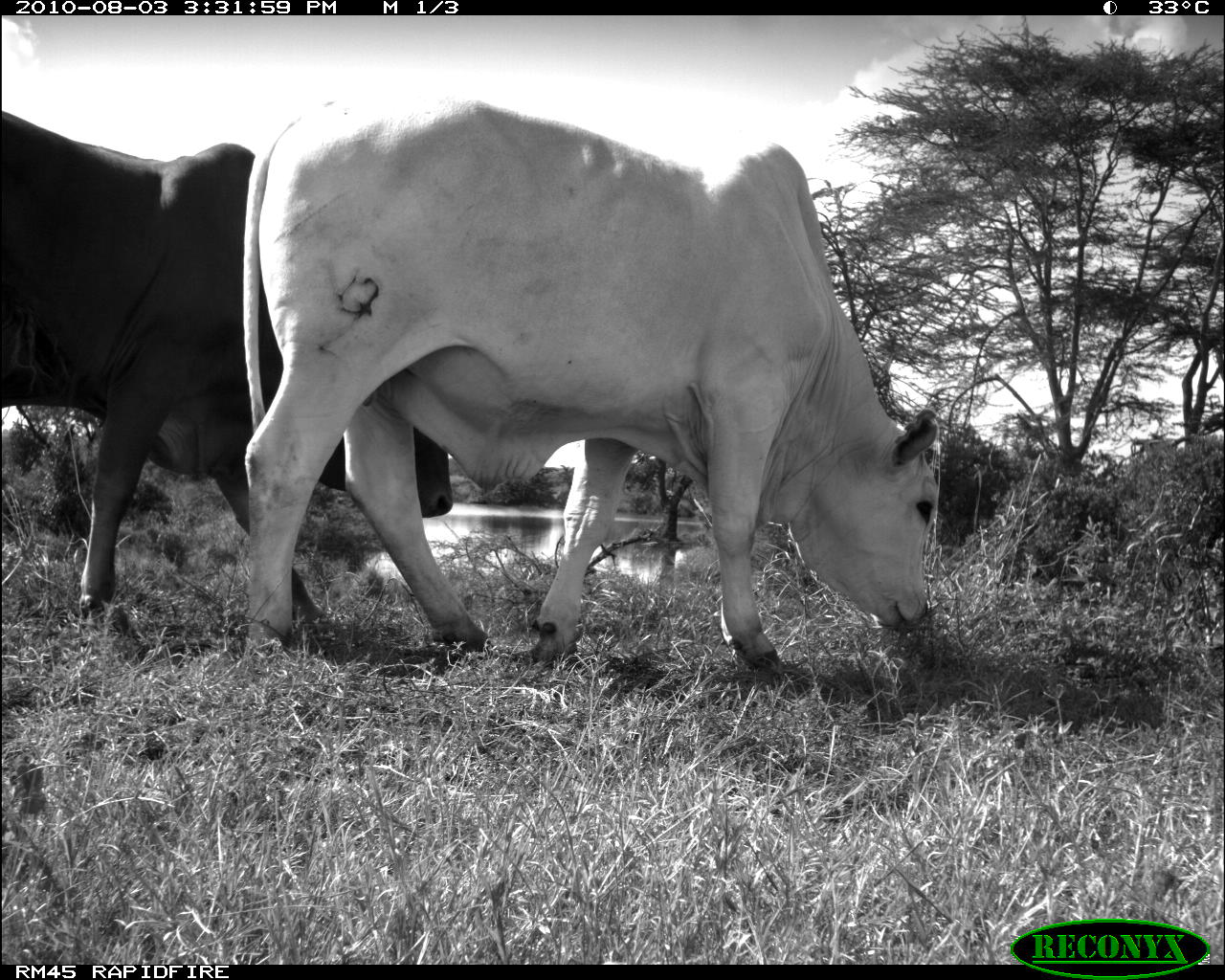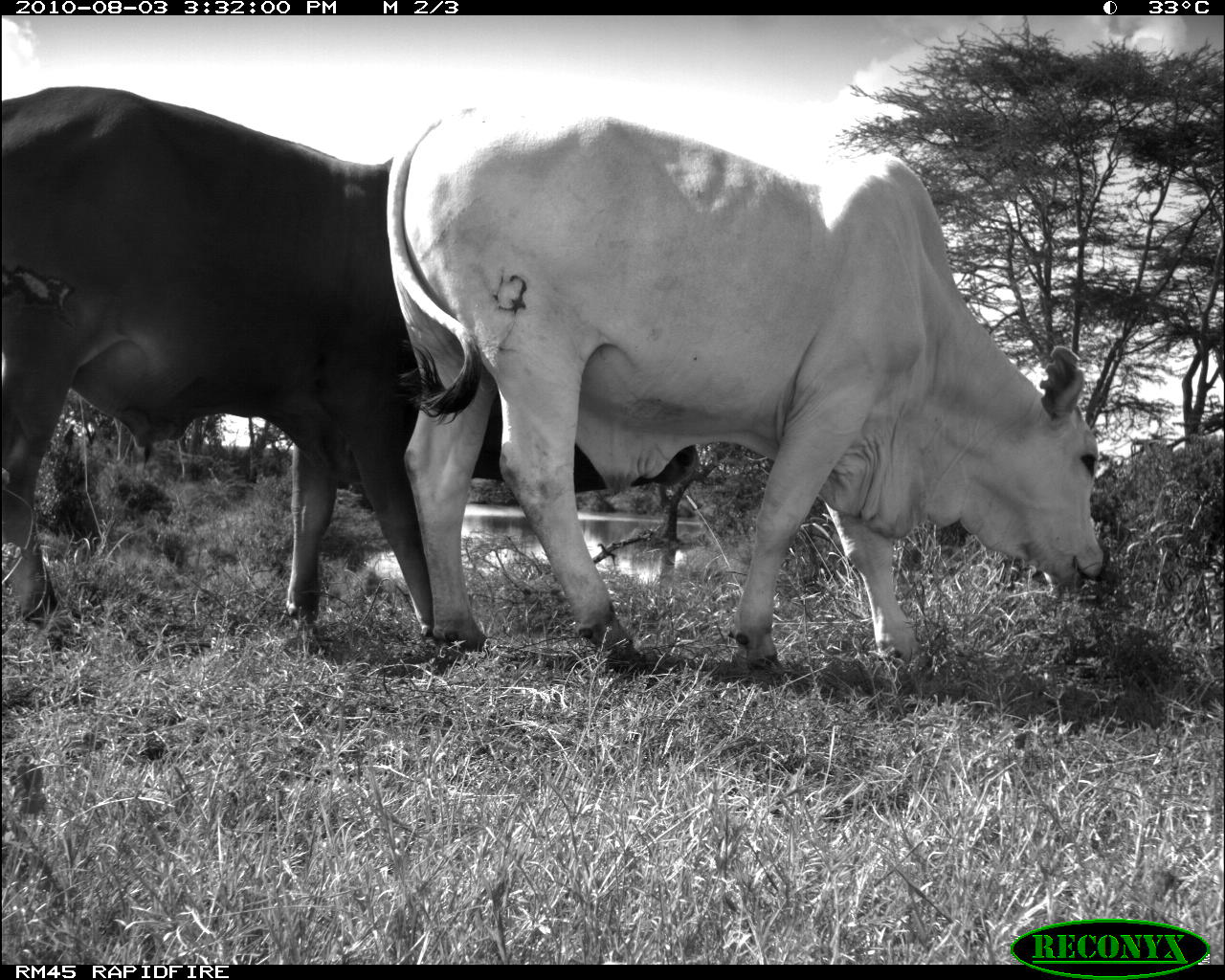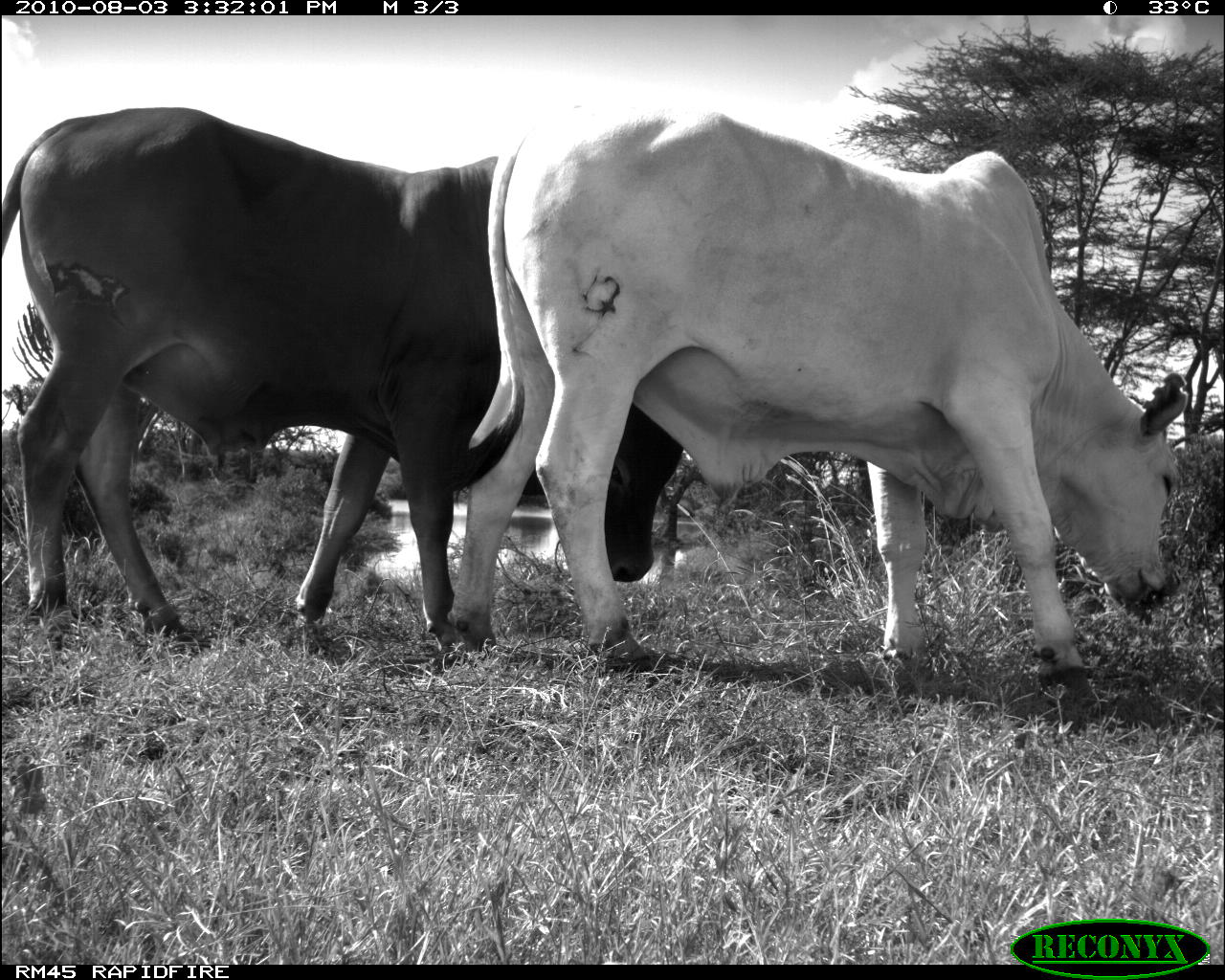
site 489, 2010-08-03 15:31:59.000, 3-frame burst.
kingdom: Animalia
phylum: Chordata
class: Mammalia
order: Artiodactyla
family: Bovidae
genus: Bos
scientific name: Bos taurus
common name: domestic cattle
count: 2